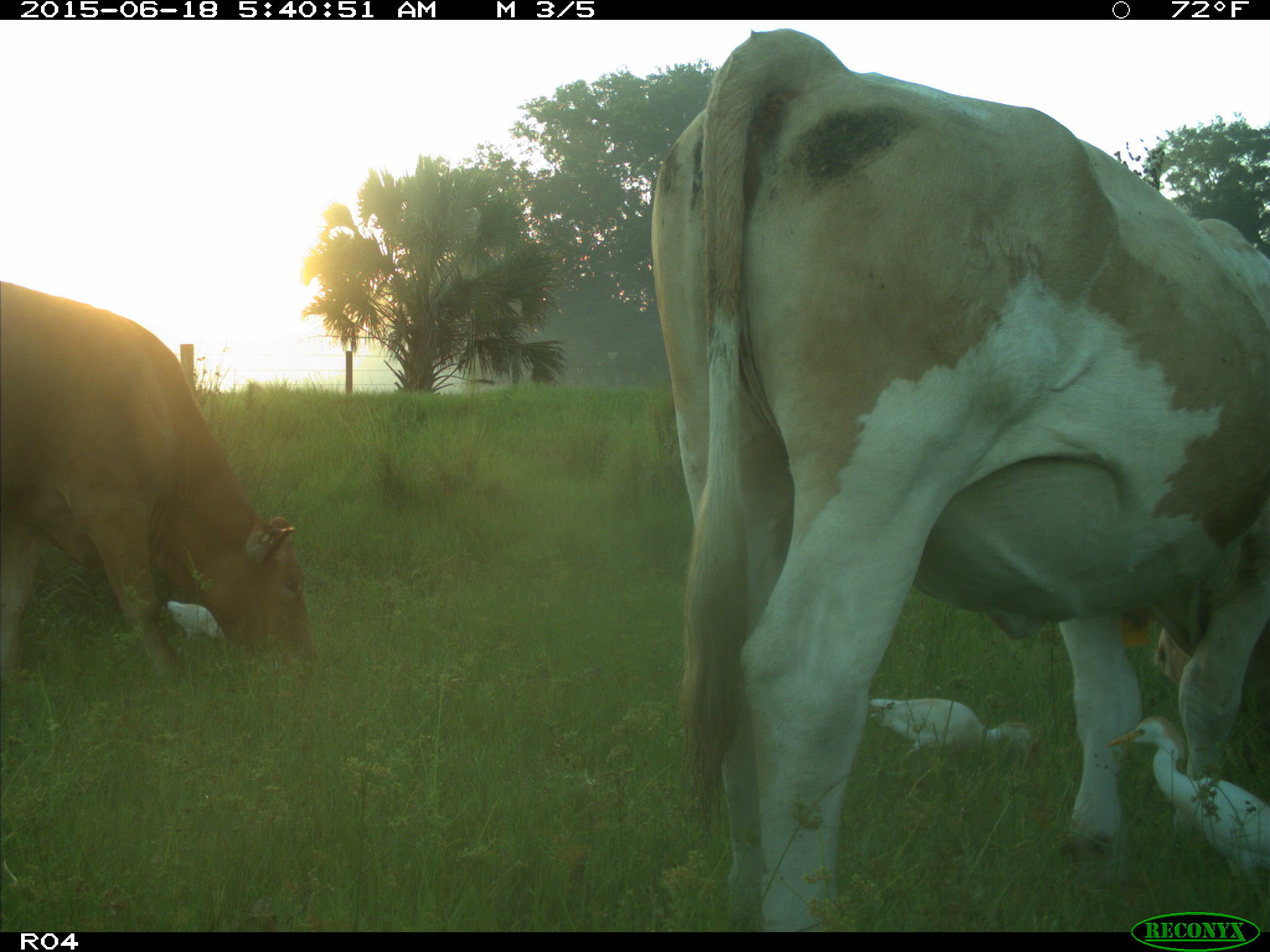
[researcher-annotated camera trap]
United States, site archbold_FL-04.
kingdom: Animalia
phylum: Chordata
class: Mammalia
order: Artiodactyla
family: Bovidae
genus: Bos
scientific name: Bos taurus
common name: domestic cow